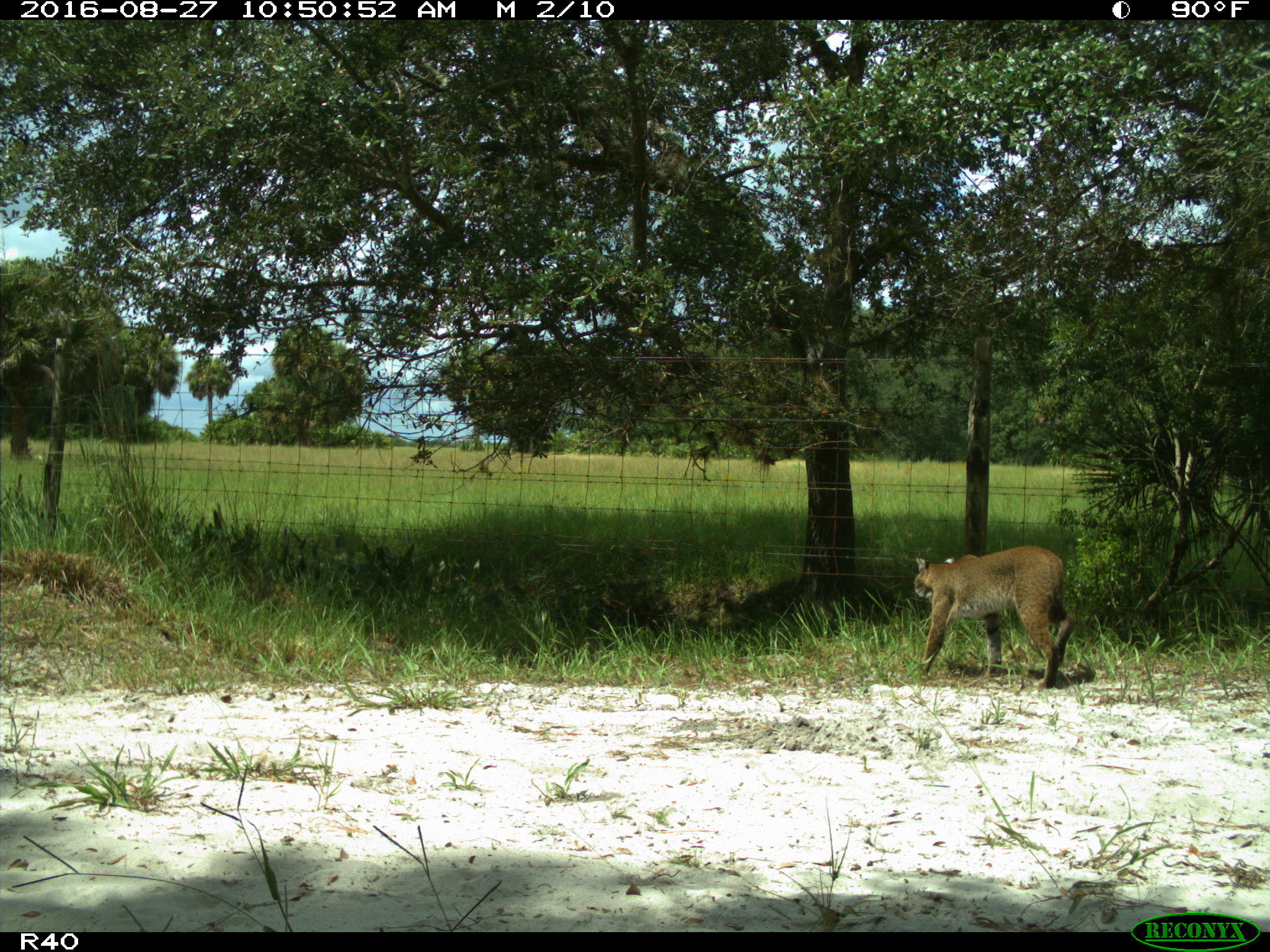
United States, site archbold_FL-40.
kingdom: Animalia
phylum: Chordata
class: Mammalia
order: Carnivora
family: Felidae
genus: Lynx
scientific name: Lynx rufus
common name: bobcat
Lynx rufus (bobcat).